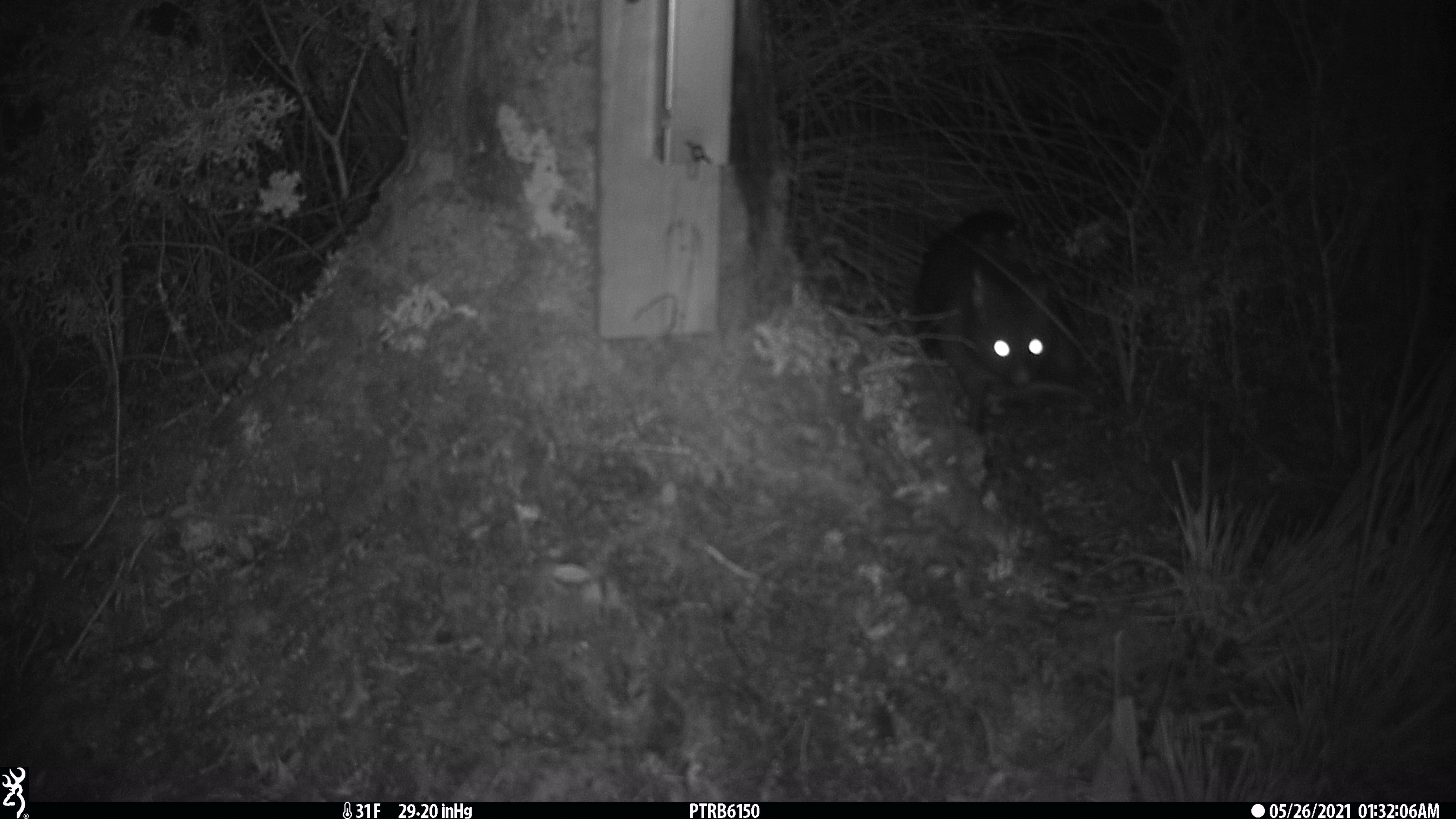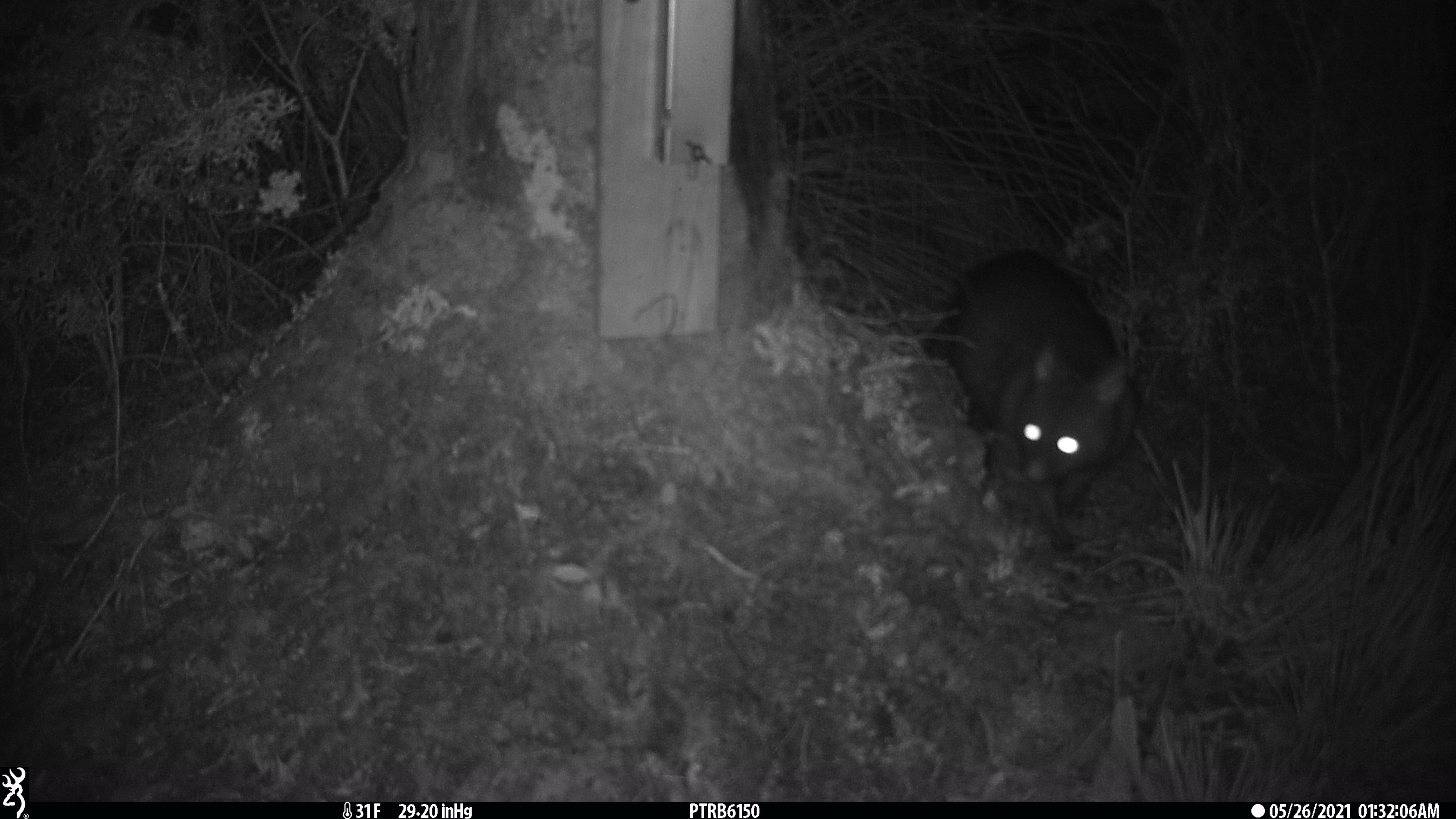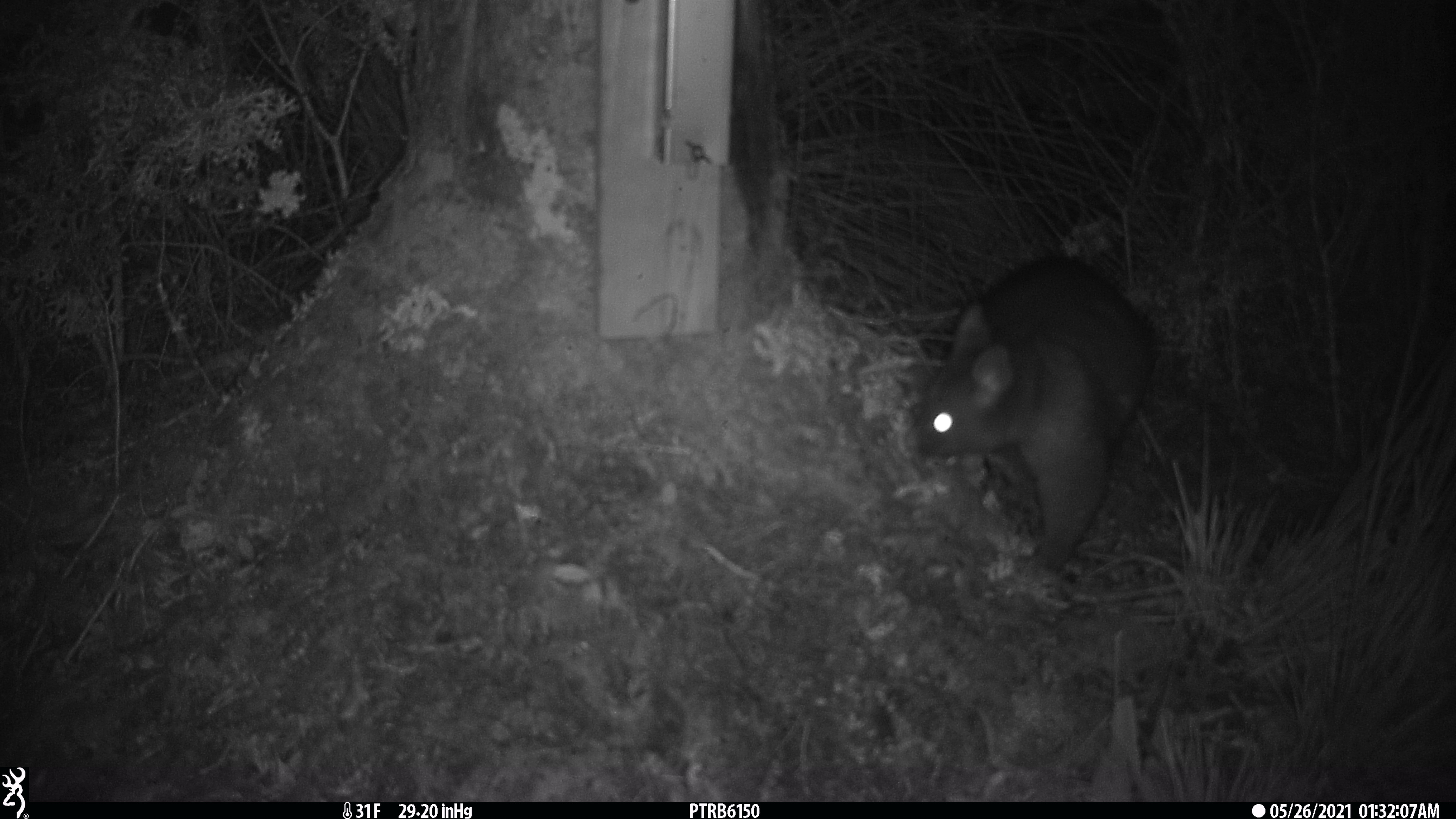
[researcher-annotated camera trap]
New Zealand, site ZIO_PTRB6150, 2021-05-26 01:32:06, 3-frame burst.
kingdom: Animalia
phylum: Chordata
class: Mammalia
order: Diprotodontia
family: Phalangeridae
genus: Trichosurus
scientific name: Trichosurus vulpecula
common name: common brushtail possum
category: possum